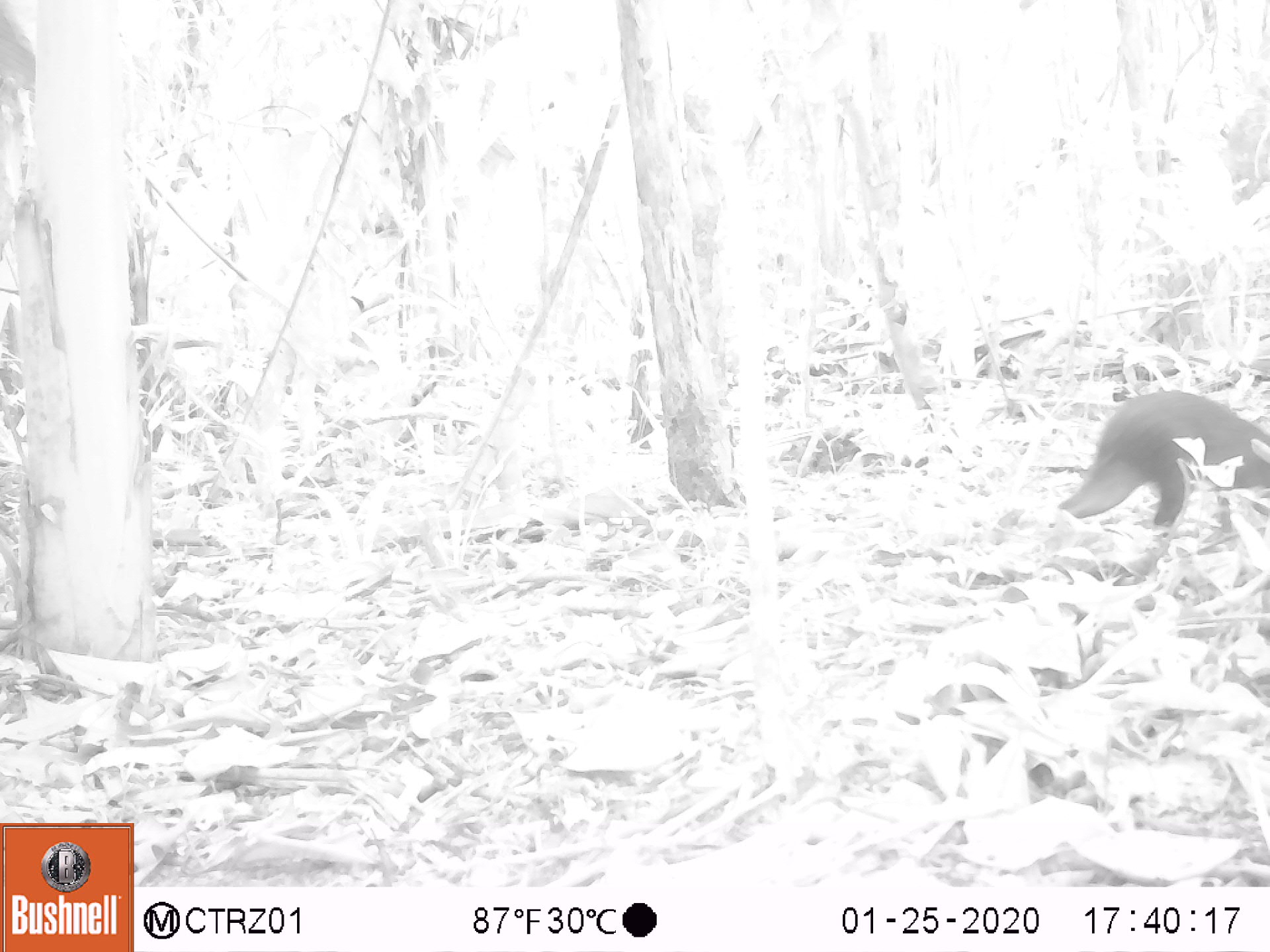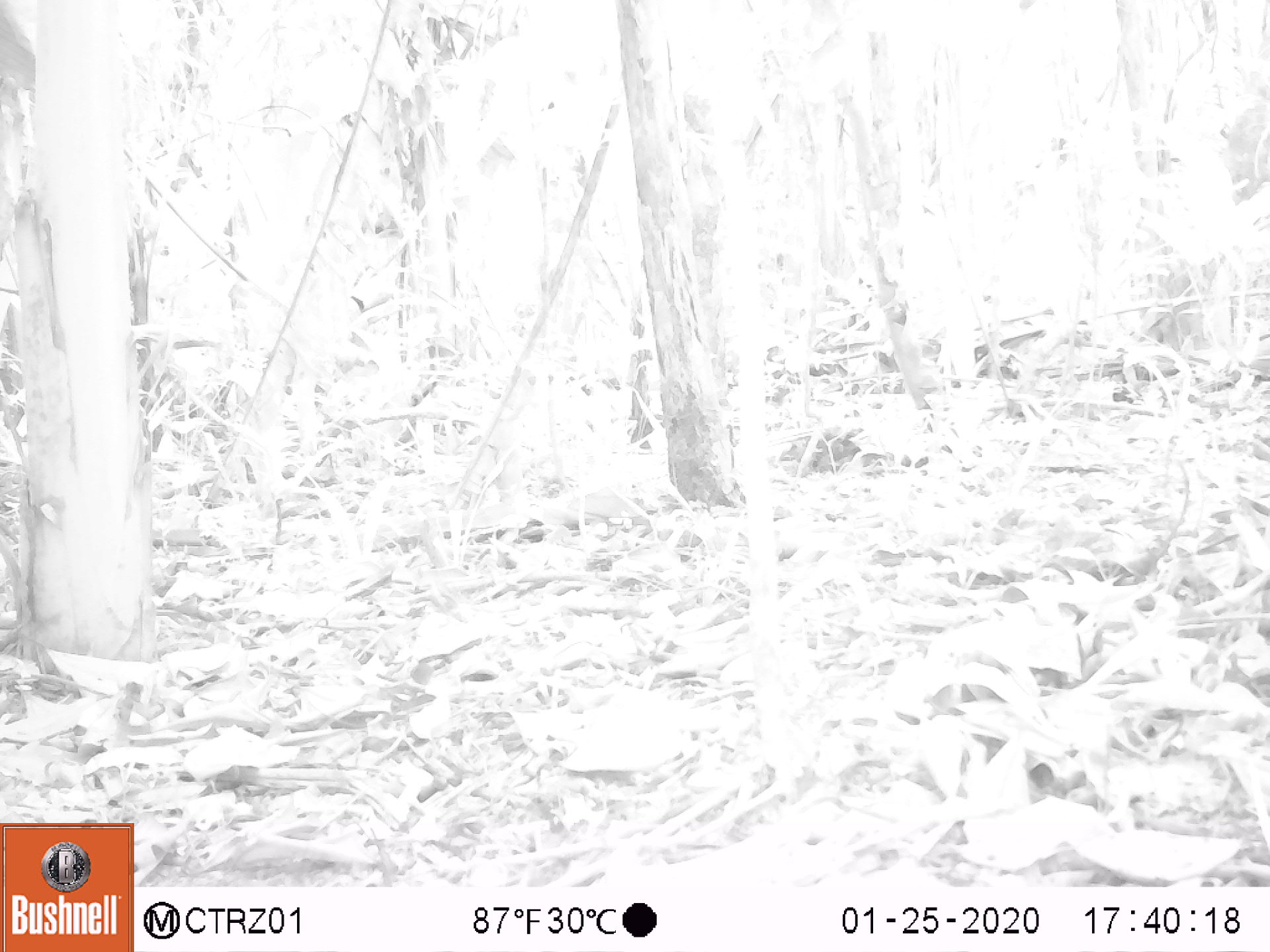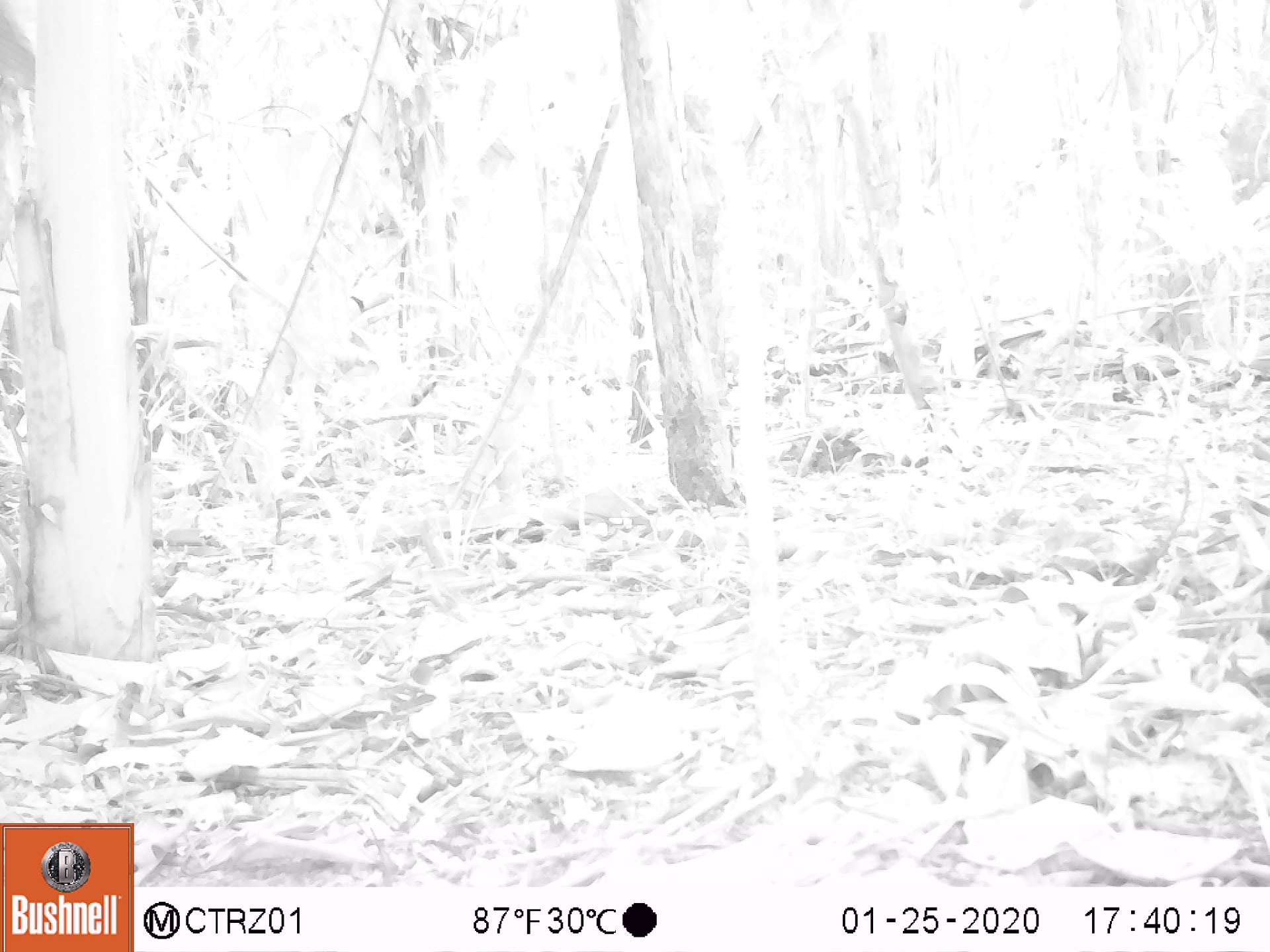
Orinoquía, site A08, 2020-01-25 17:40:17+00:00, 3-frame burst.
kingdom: Animalia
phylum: Chordata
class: Mammalia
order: Rodentia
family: Dasyproctidae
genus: Dasyprocta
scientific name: Dasyprocta fuliginosa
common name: black agouti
Black agouti (Dasyprocta fuliginosa).